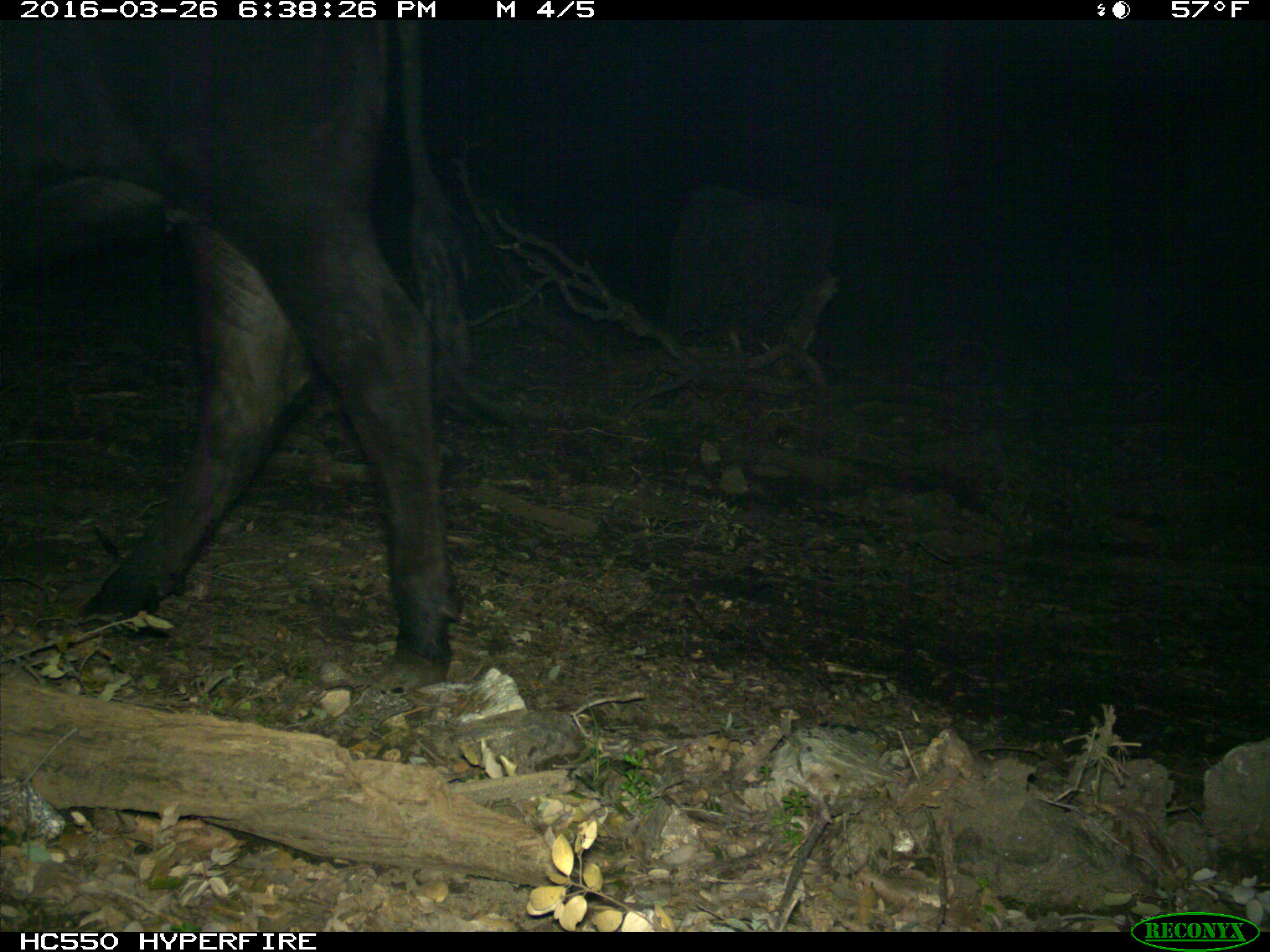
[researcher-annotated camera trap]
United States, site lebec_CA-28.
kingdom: Animalia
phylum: Chordata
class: Mammalia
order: Artiodactyla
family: Bovidae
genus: Bos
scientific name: Bos taurus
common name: domestic cow